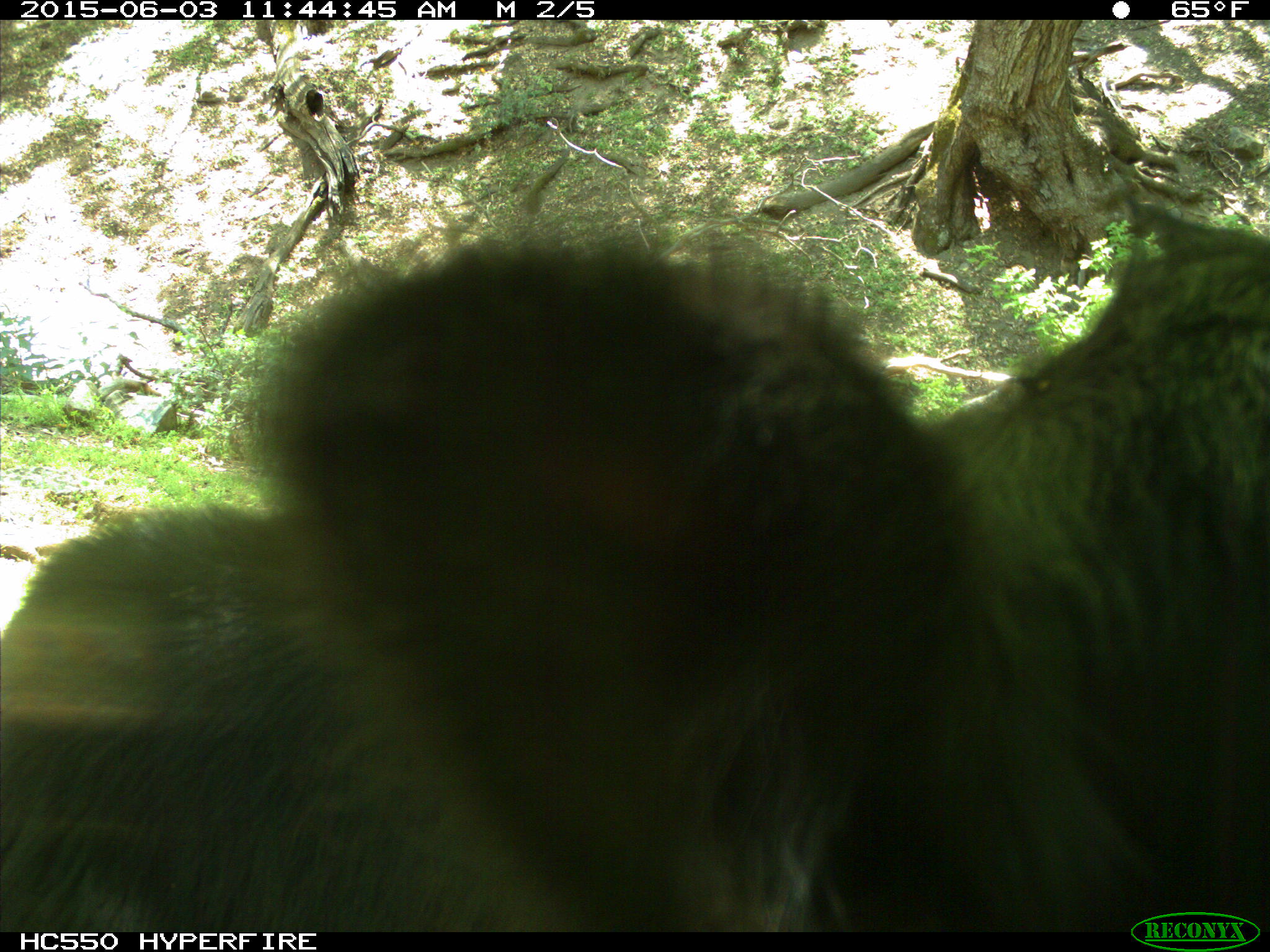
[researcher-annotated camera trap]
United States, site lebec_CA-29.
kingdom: Animalia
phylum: Chordata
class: Mammalia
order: Artiodactyla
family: Bovidae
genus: Bos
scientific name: Bos taurus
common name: domestic cow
Bos taurus (domestic cow).